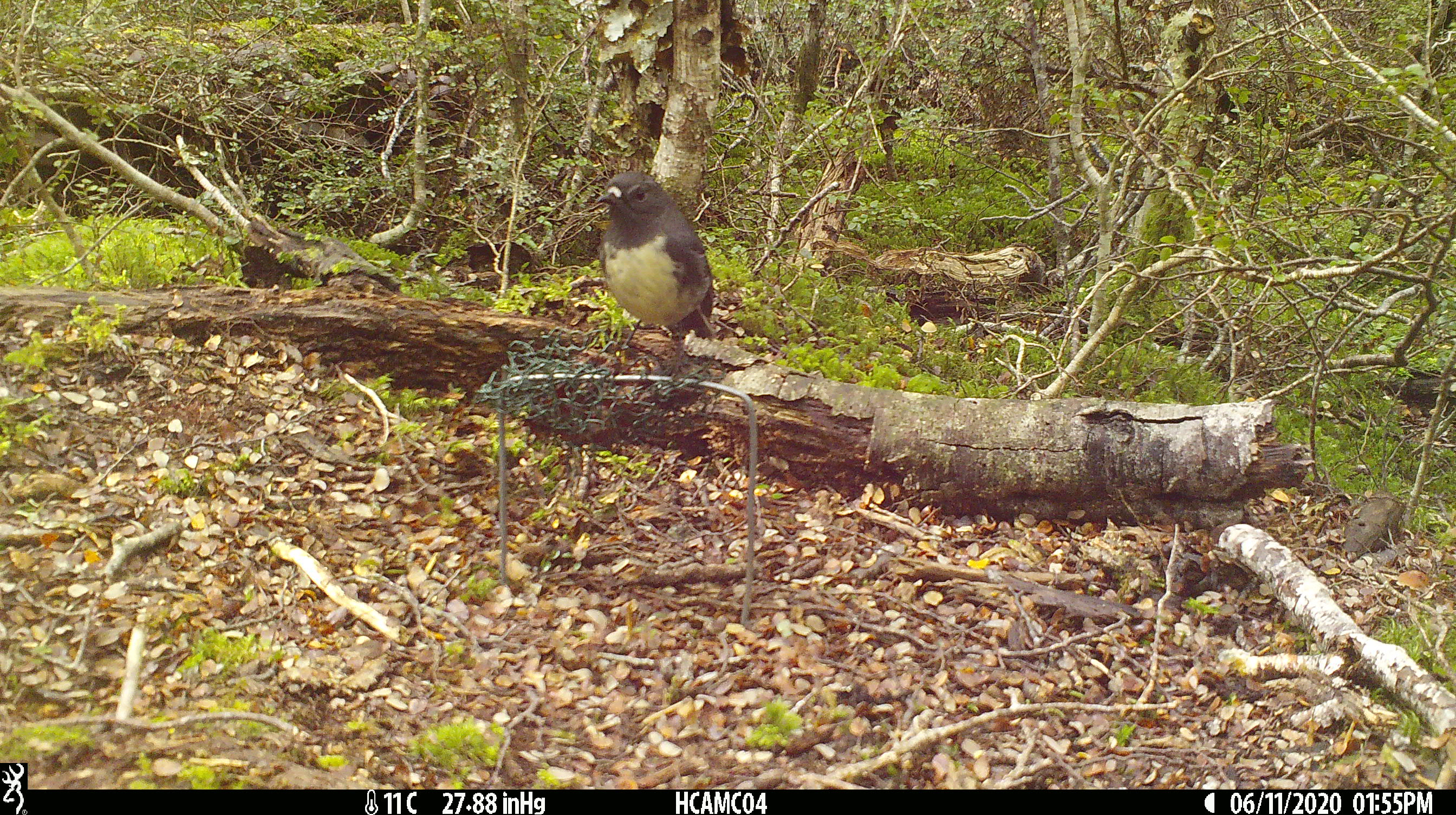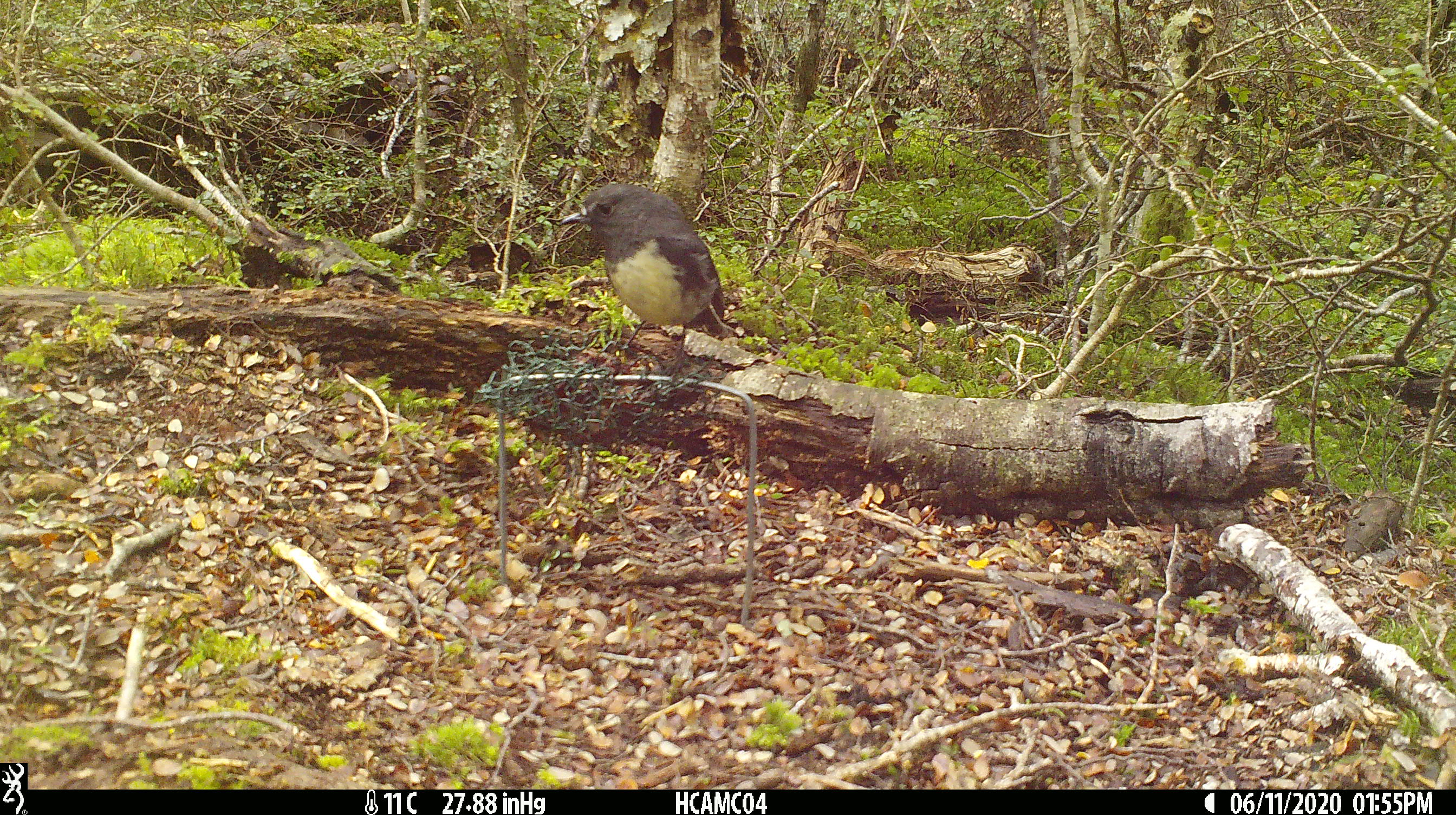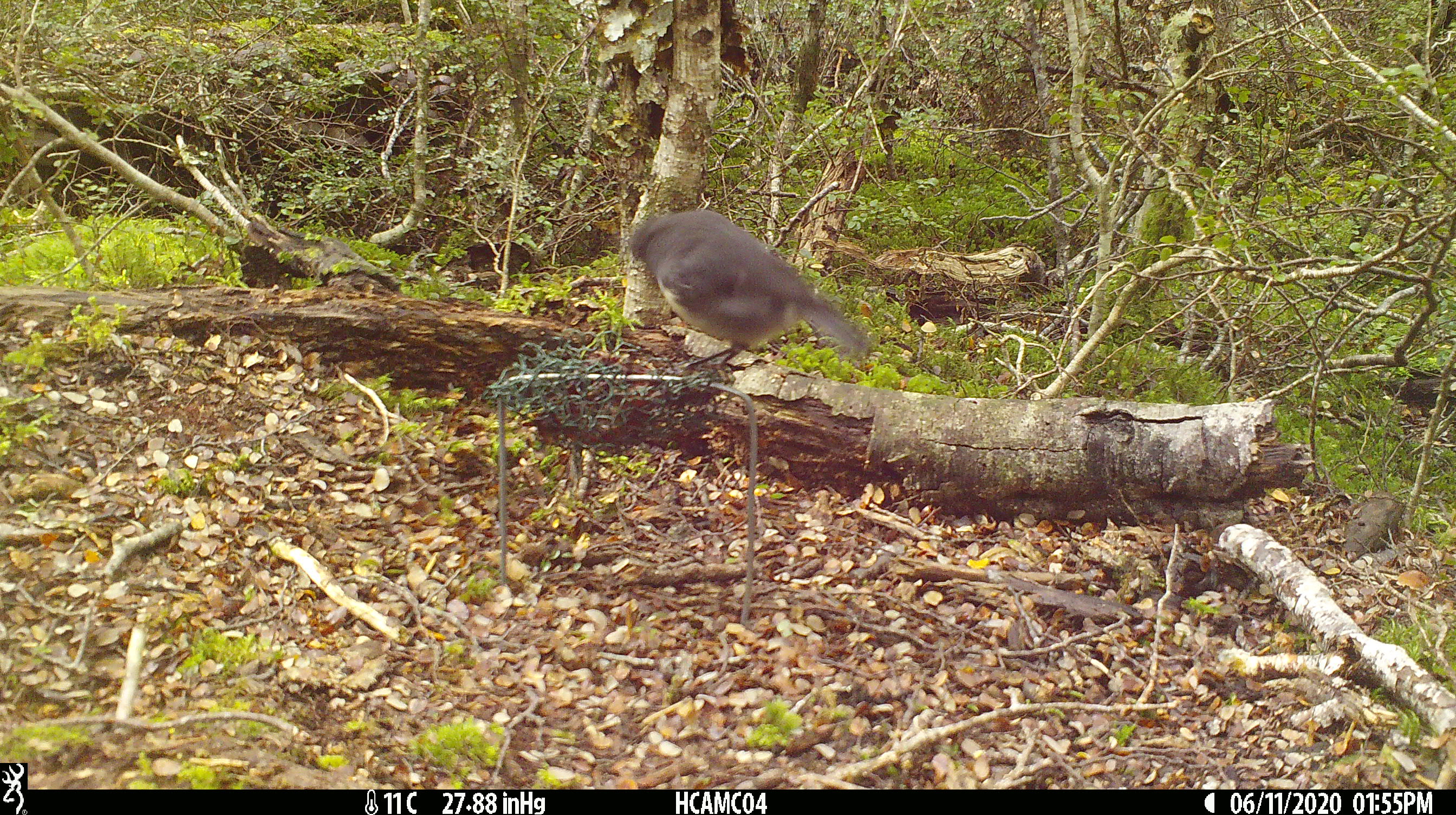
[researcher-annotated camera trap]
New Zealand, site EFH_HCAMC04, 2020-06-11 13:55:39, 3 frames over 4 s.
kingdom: Animalia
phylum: Chordata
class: Aves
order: Passeriformes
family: Petroicidae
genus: Petroica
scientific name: Petroica australis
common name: new zealand robin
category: robin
Robin (new zealand robin) (Petroica australis).